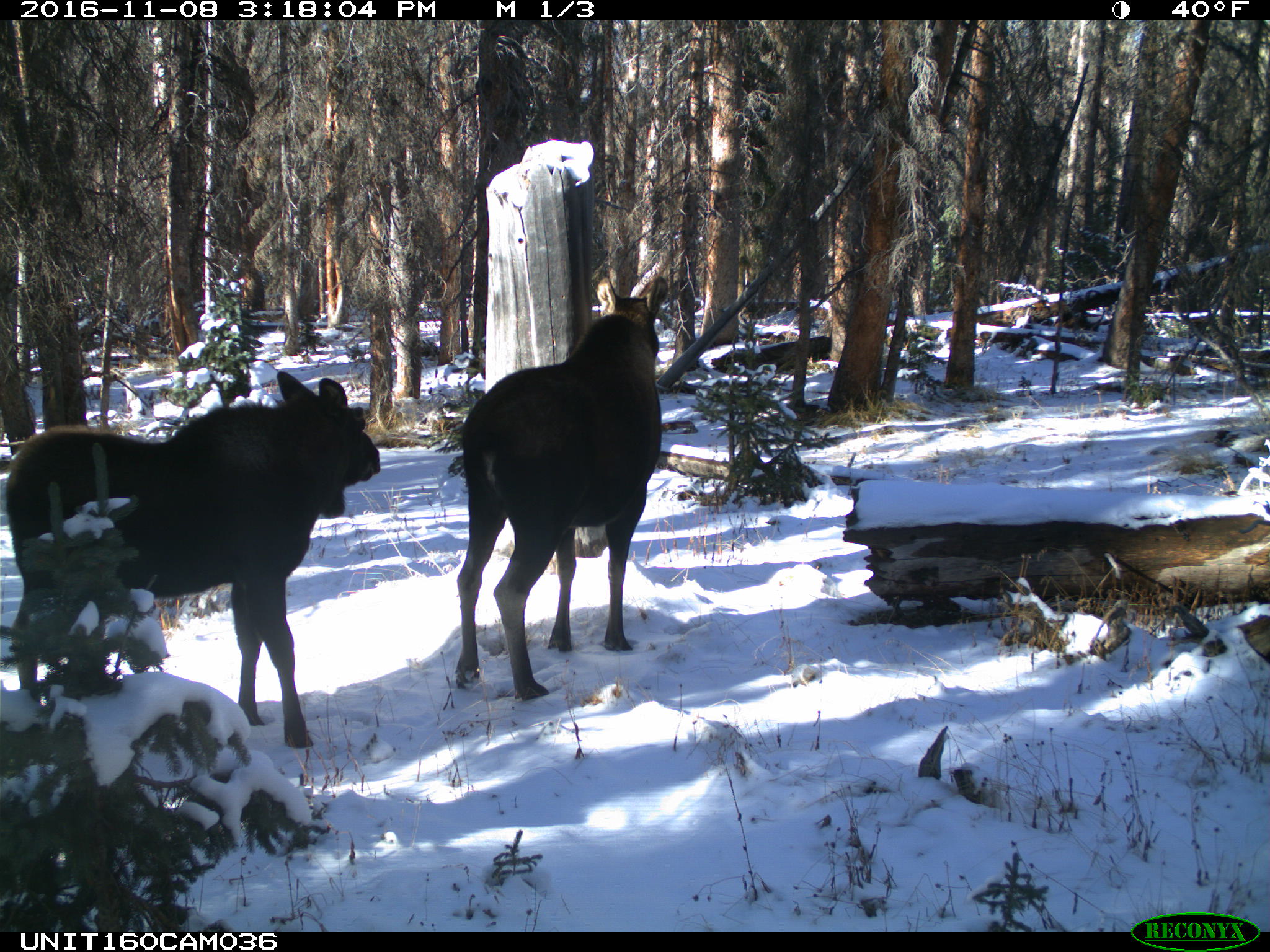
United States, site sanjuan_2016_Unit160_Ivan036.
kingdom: Animalia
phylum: Chordata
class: Mammalia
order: Artiodactyla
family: Cervidae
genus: Alces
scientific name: Alces alces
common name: moose